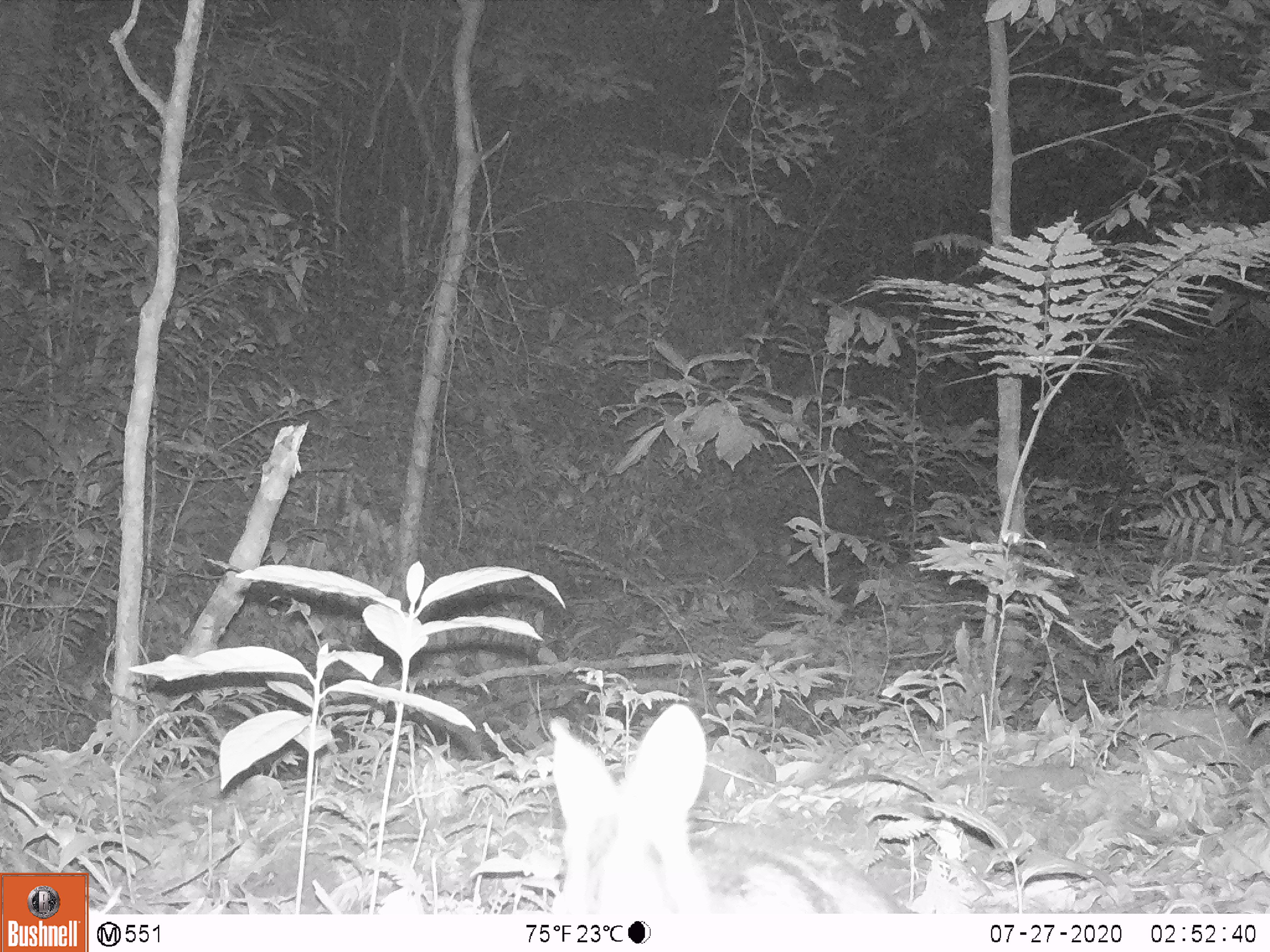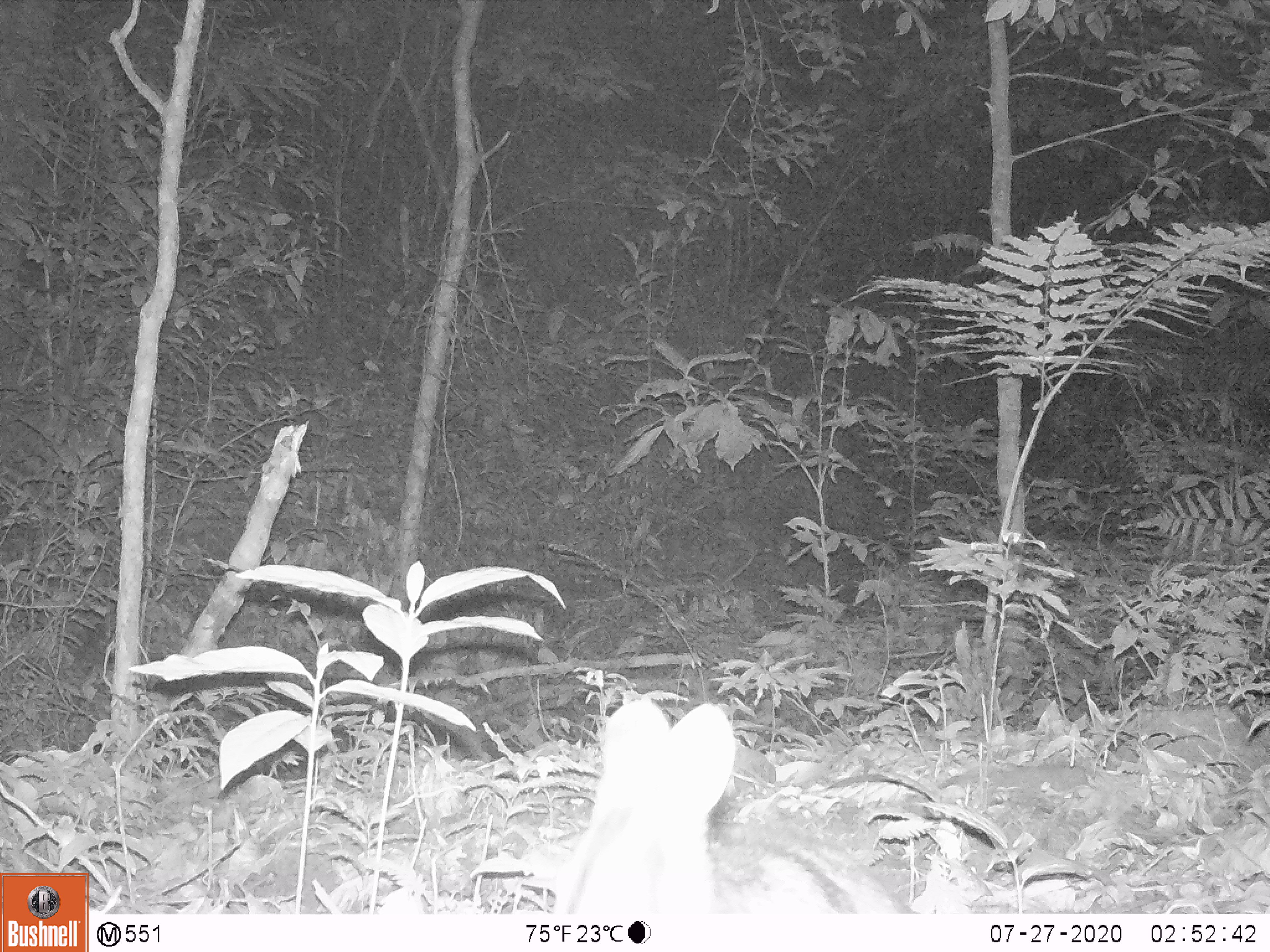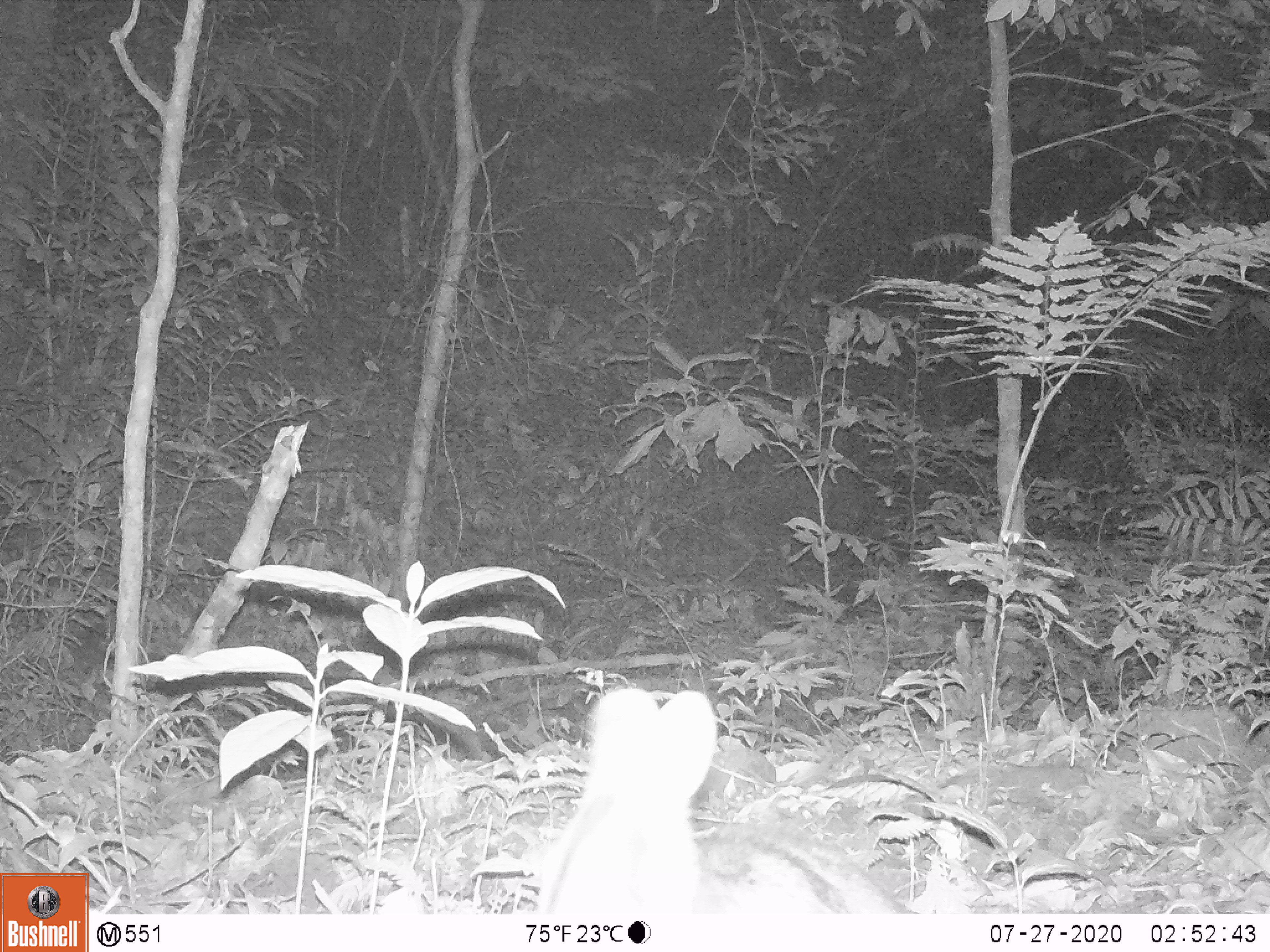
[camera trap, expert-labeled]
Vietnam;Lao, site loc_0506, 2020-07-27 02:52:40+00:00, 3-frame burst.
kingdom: Animalia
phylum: Chordata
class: Mammalia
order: Lagomorpha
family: Leporidae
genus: Nesolagus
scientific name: Nesolagus timminsi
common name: annamite striped rabbit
Annamite striped rabbit (Nesolagus timminsi). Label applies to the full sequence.